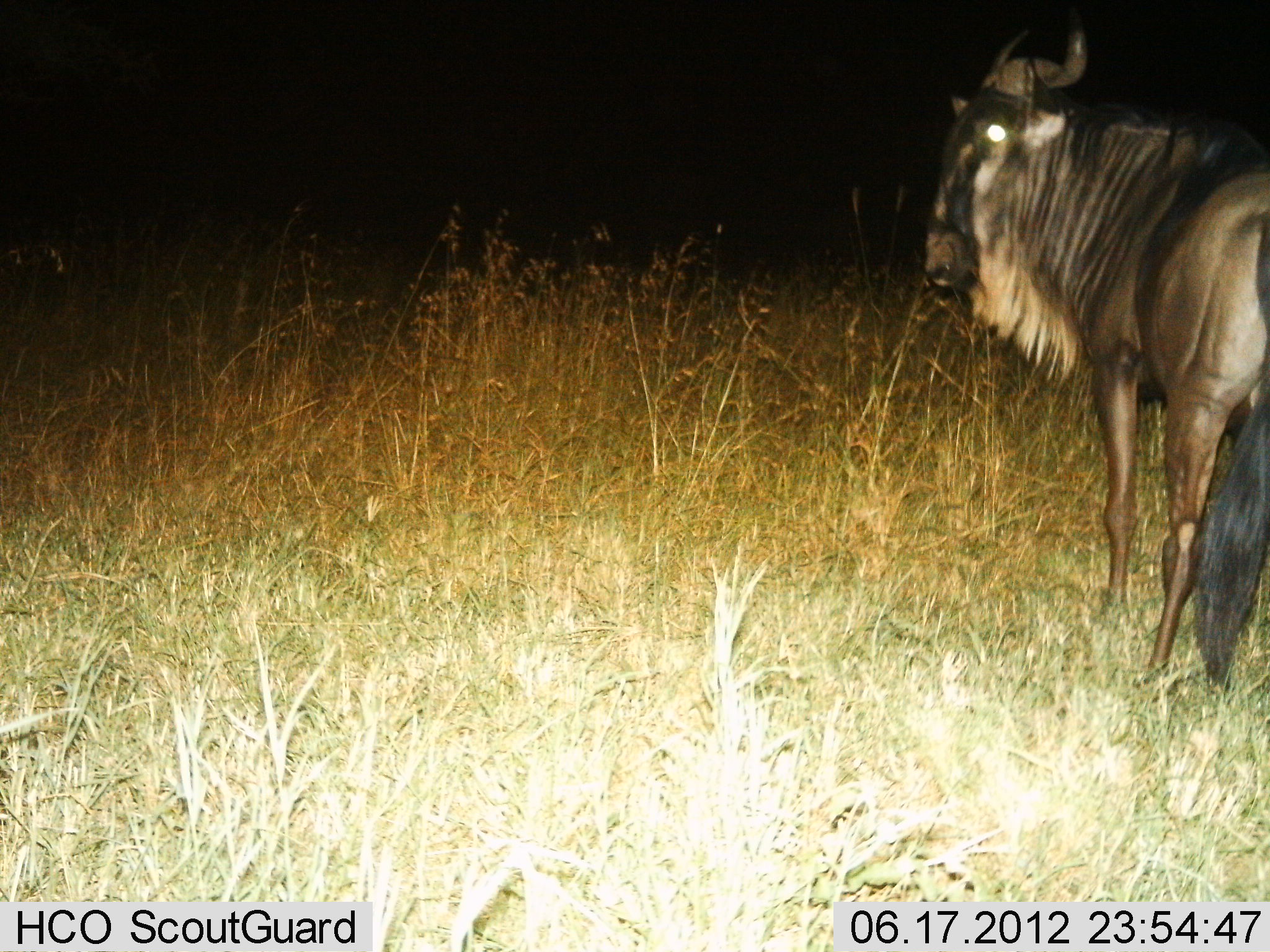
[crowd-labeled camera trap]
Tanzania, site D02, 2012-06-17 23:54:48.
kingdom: Animalia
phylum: Chordata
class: Mammalia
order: Artiodactyla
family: Bovidae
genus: Connochaetes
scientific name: Connochaetes taurinus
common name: blue wildebeest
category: wildebeest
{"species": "wildebeest (blue wildebeest) (Connochaetes taurinus)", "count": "1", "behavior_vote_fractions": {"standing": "100%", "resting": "0%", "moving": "0%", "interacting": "0%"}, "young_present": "0%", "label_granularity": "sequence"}